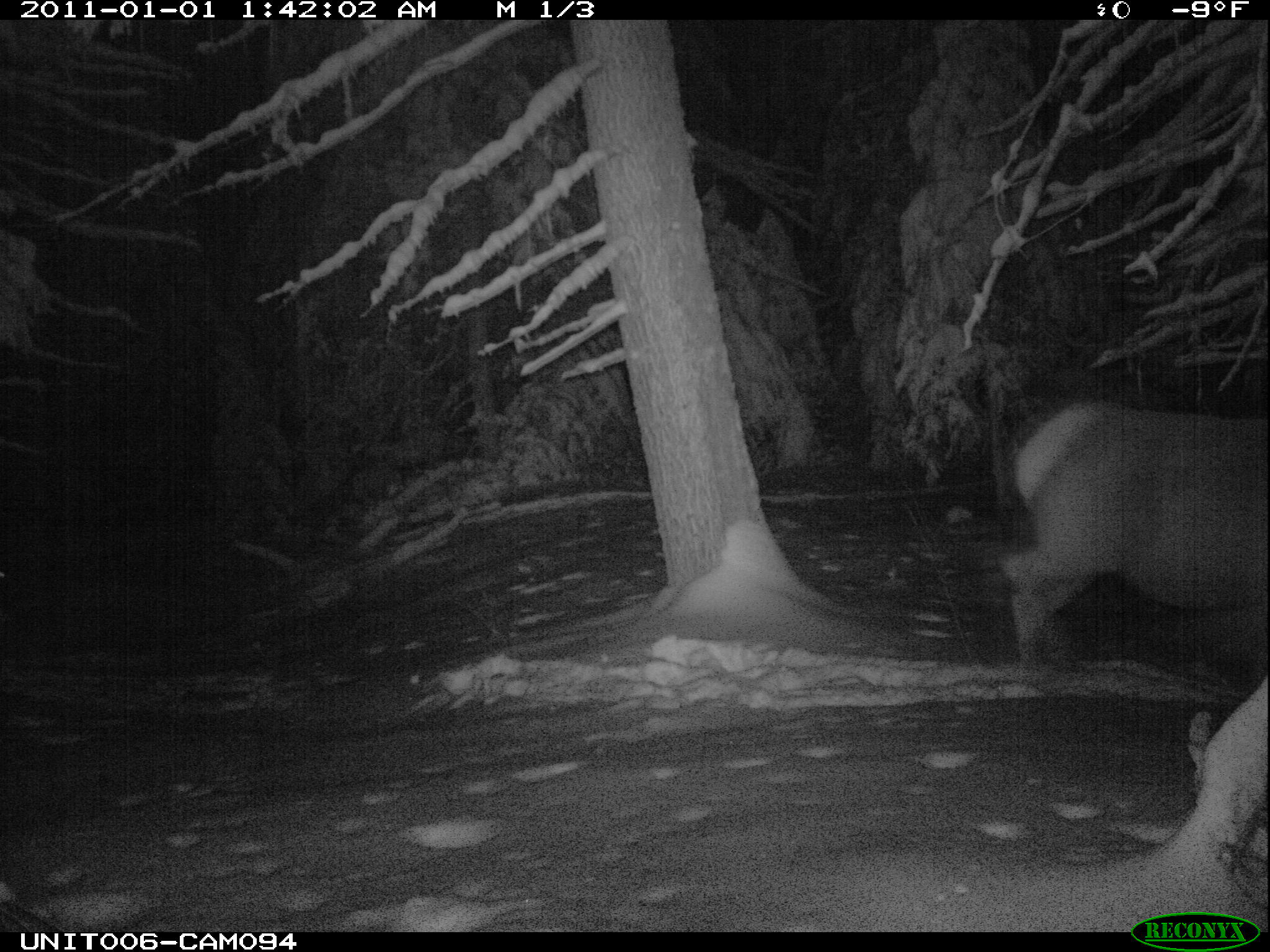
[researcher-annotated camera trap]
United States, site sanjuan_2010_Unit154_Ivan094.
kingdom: Animalia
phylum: Chordata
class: Mammalia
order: Artiodactyla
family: Cervidae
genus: Cervus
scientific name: Cervus elaphus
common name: red deer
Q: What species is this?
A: Cervus elaphus (red deer).